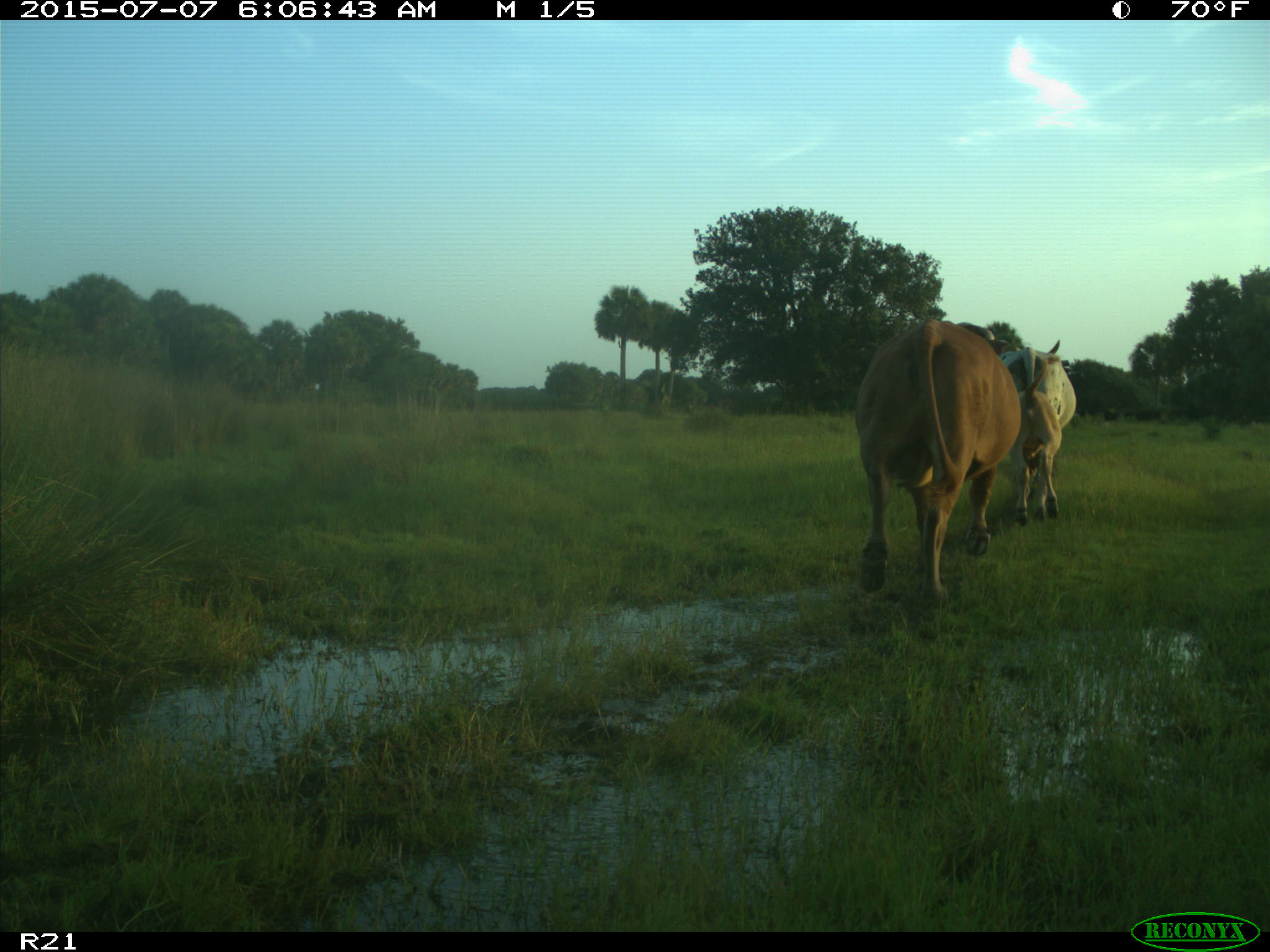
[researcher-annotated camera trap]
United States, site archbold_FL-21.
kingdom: Animalia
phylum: Chordata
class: Mammalia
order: Artiodactyla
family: Bovidae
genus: Bos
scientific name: Bos taurus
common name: domestic cow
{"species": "Bos taurus (domestic cow)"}